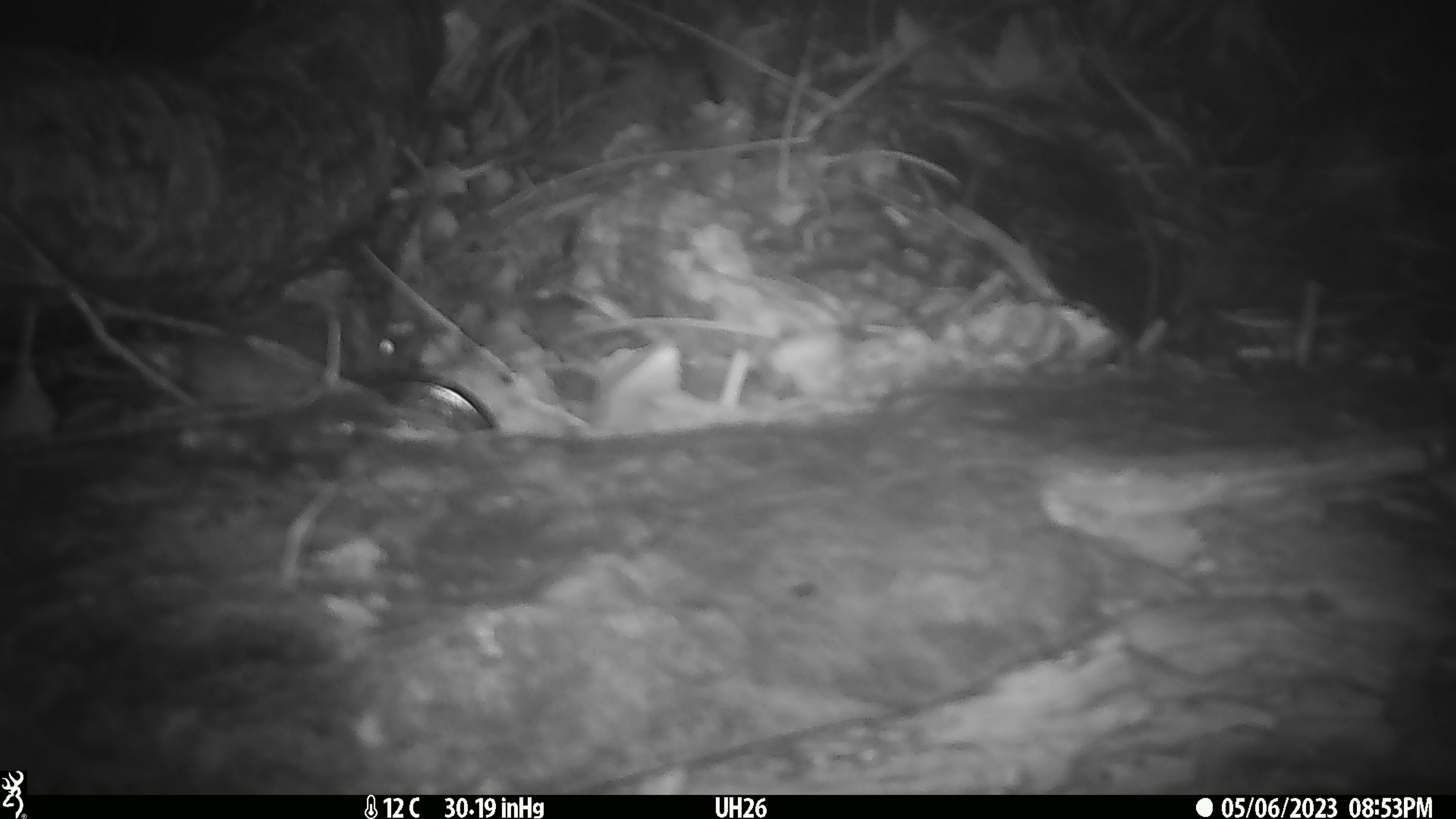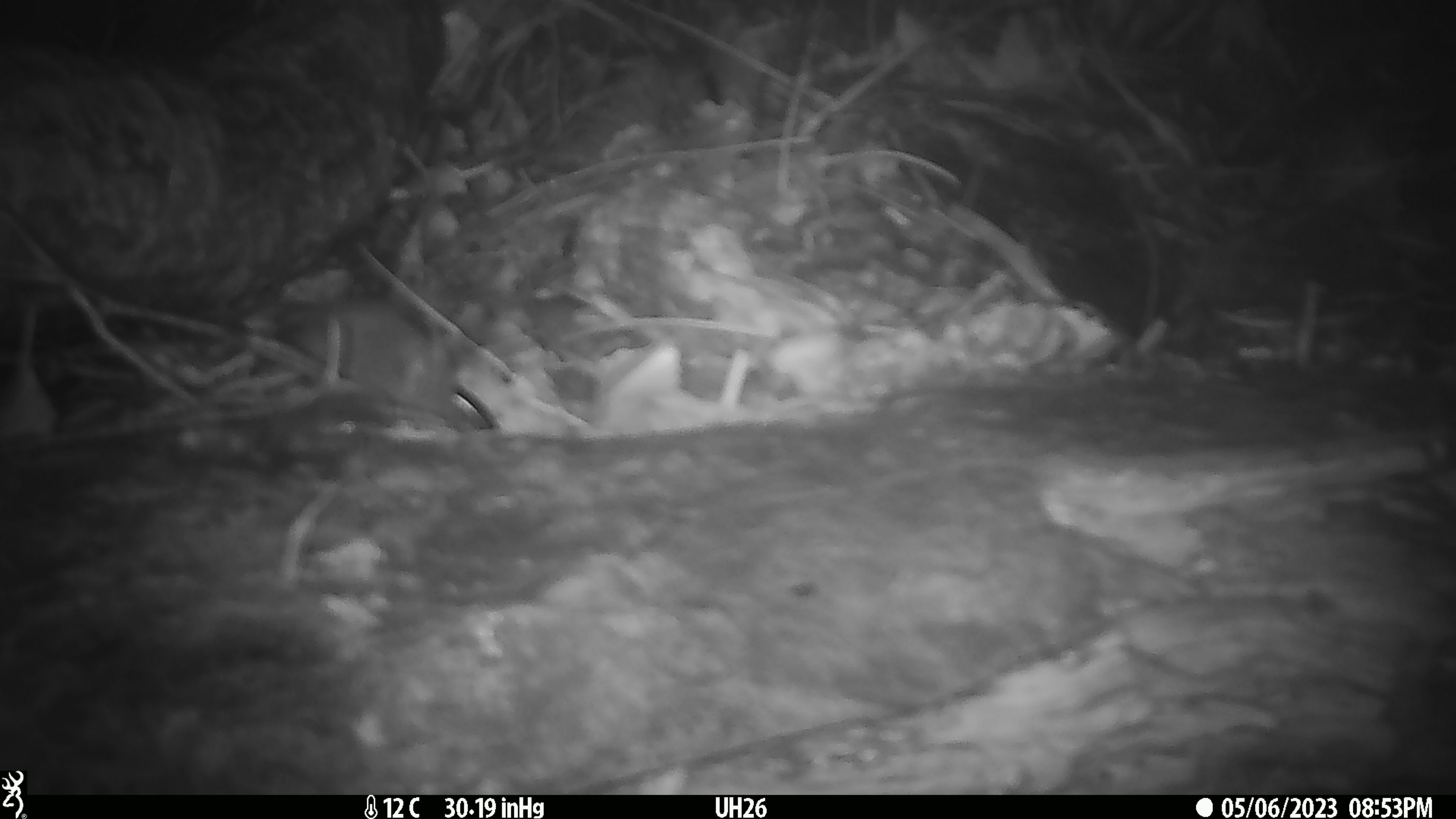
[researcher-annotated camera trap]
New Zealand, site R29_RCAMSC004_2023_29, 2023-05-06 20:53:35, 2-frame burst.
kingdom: Animalia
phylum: Chordata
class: Mammalia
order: Rodentia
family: Muridae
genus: Mus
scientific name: Mus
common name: mouse